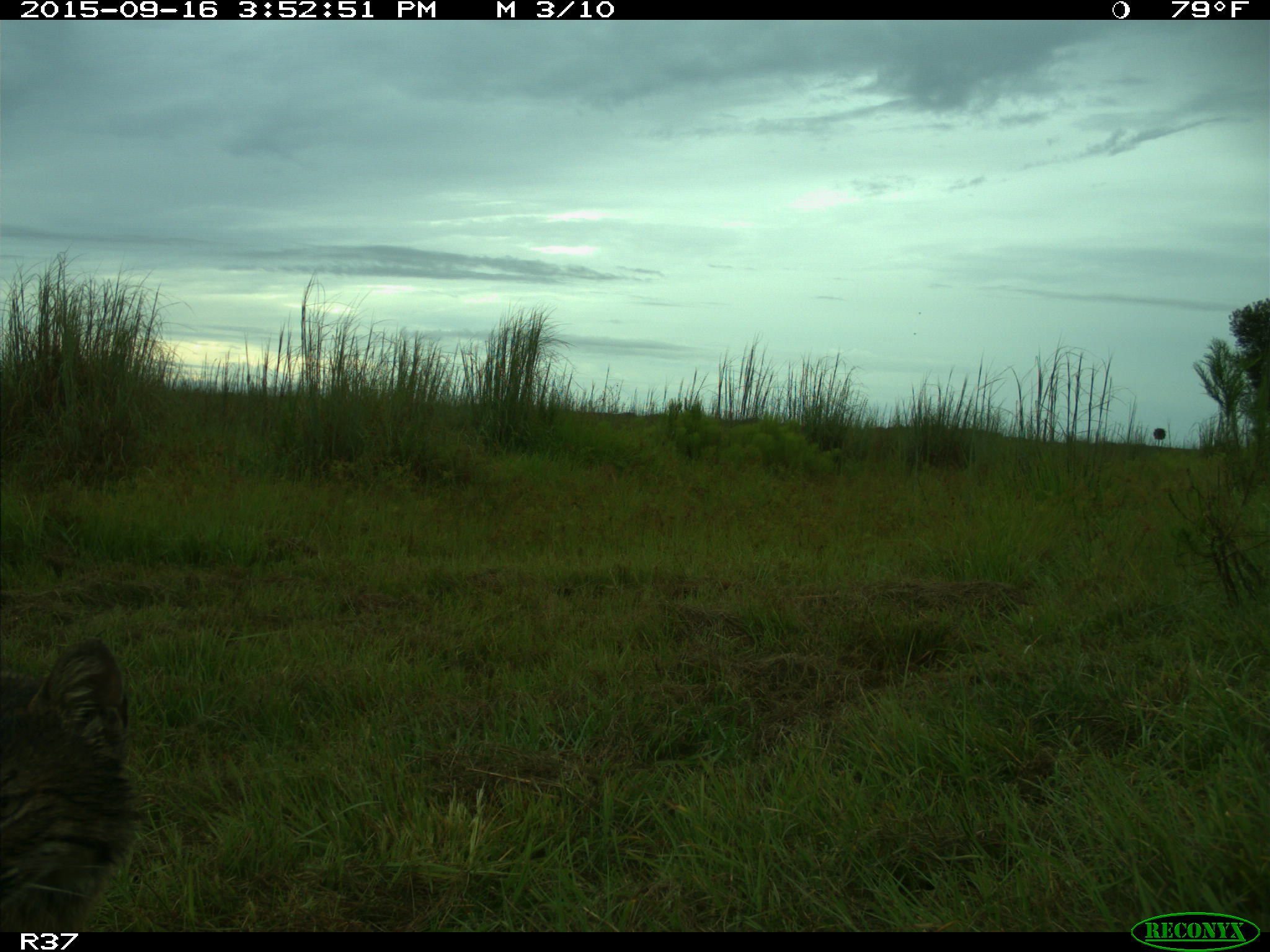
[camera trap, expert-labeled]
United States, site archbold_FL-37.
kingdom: Animalia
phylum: Chordata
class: Mammalia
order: Carnivora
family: Felidae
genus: Lynx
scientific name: Lynx rufus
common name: bobcat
Lynx rufus (bobcat).